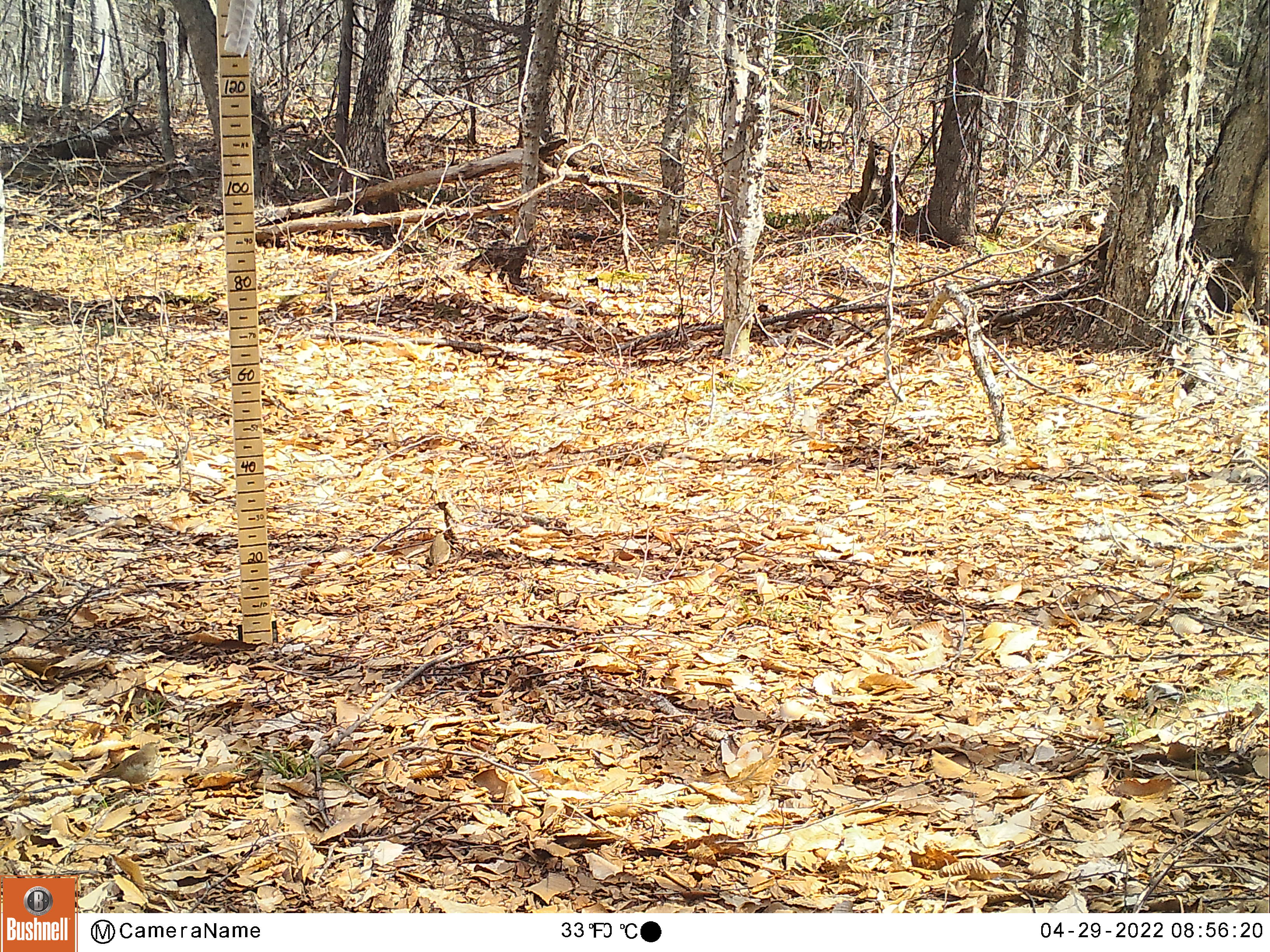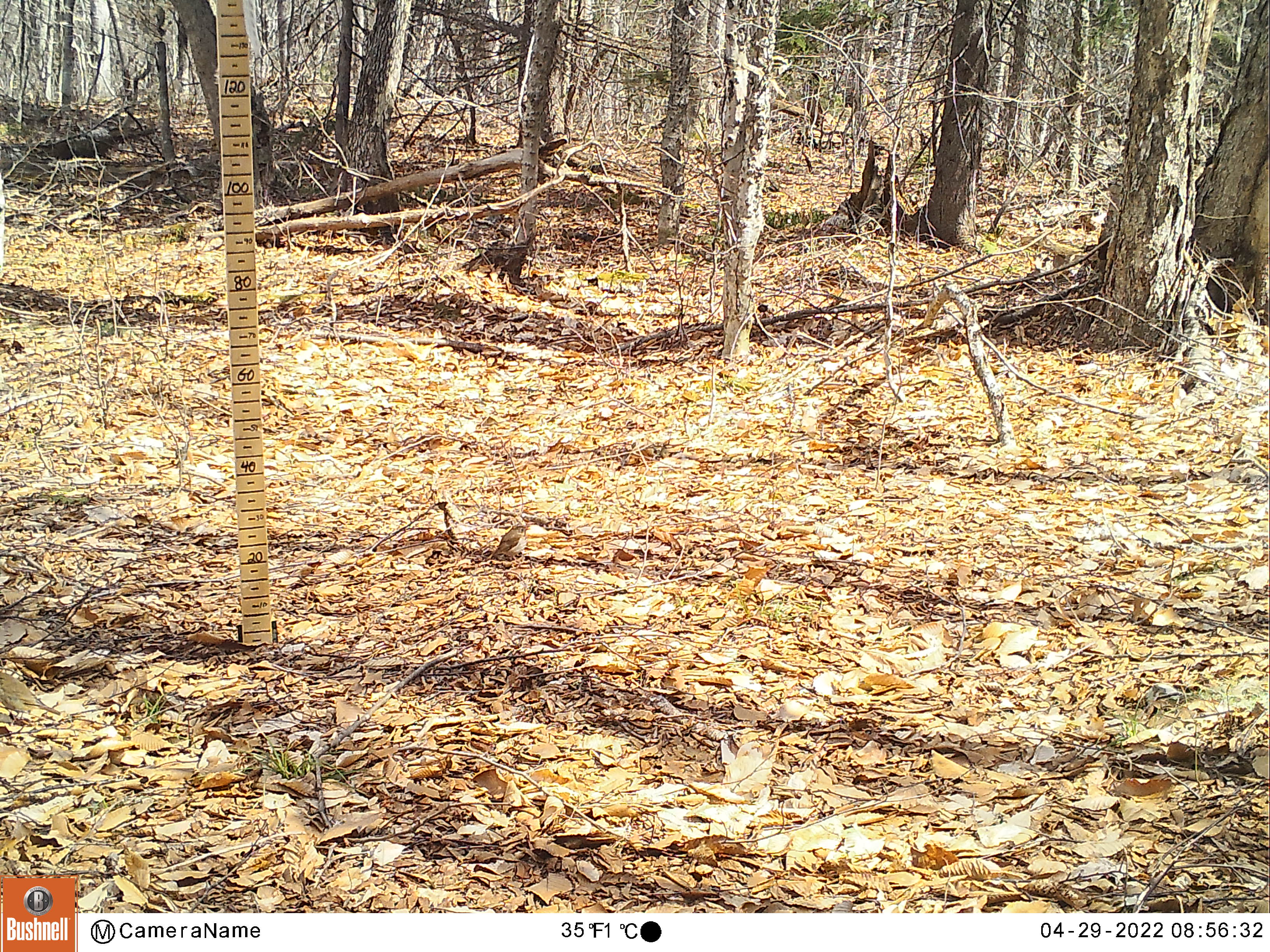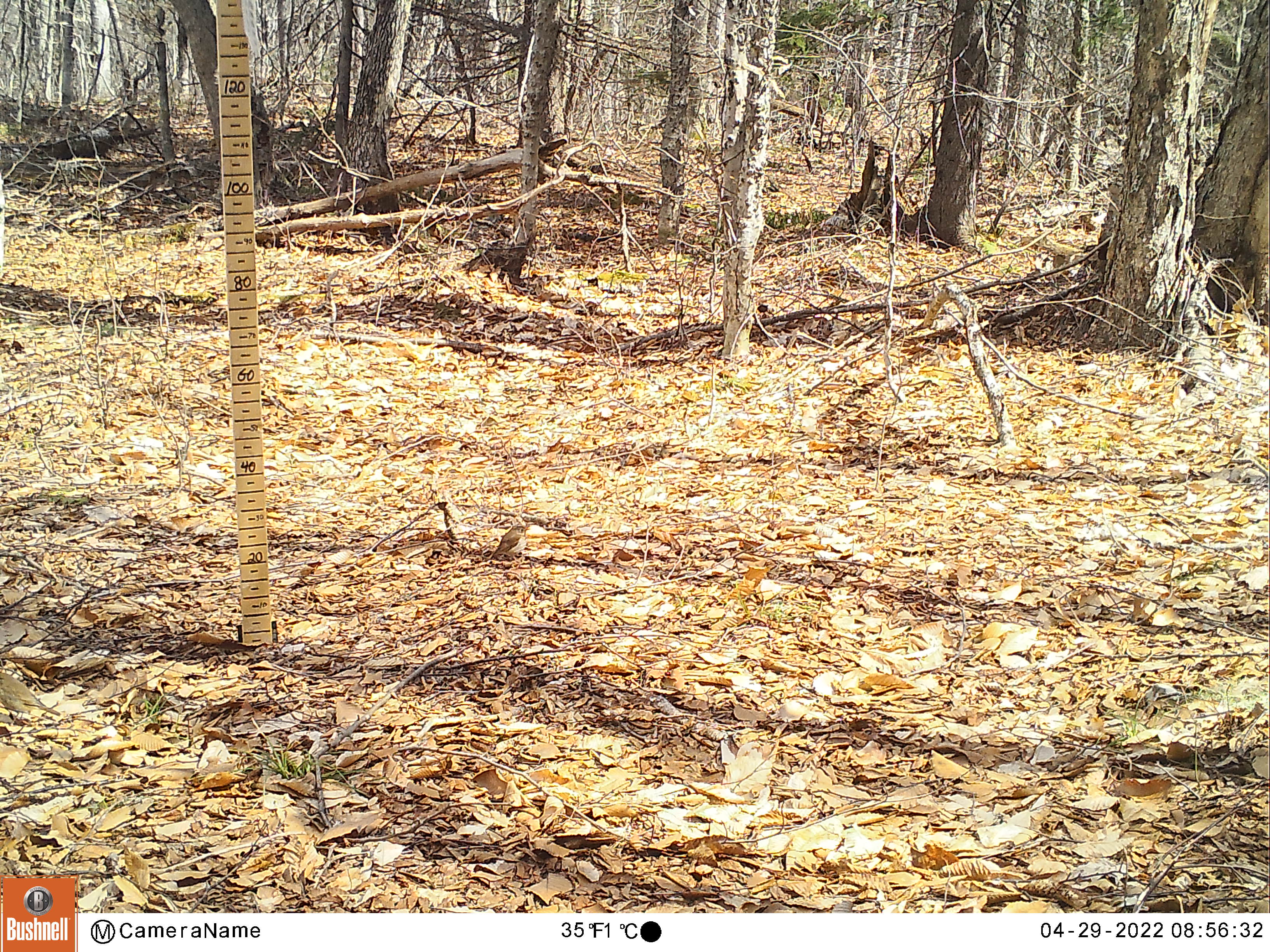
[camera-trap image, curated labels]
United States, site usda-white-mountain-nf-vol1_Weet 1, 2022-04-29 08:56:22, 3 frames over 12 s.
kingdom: Animalia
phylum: Chordata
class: Aves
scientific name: Aves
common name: bird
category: bird sp.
Bird sp. (bird) (Aves).